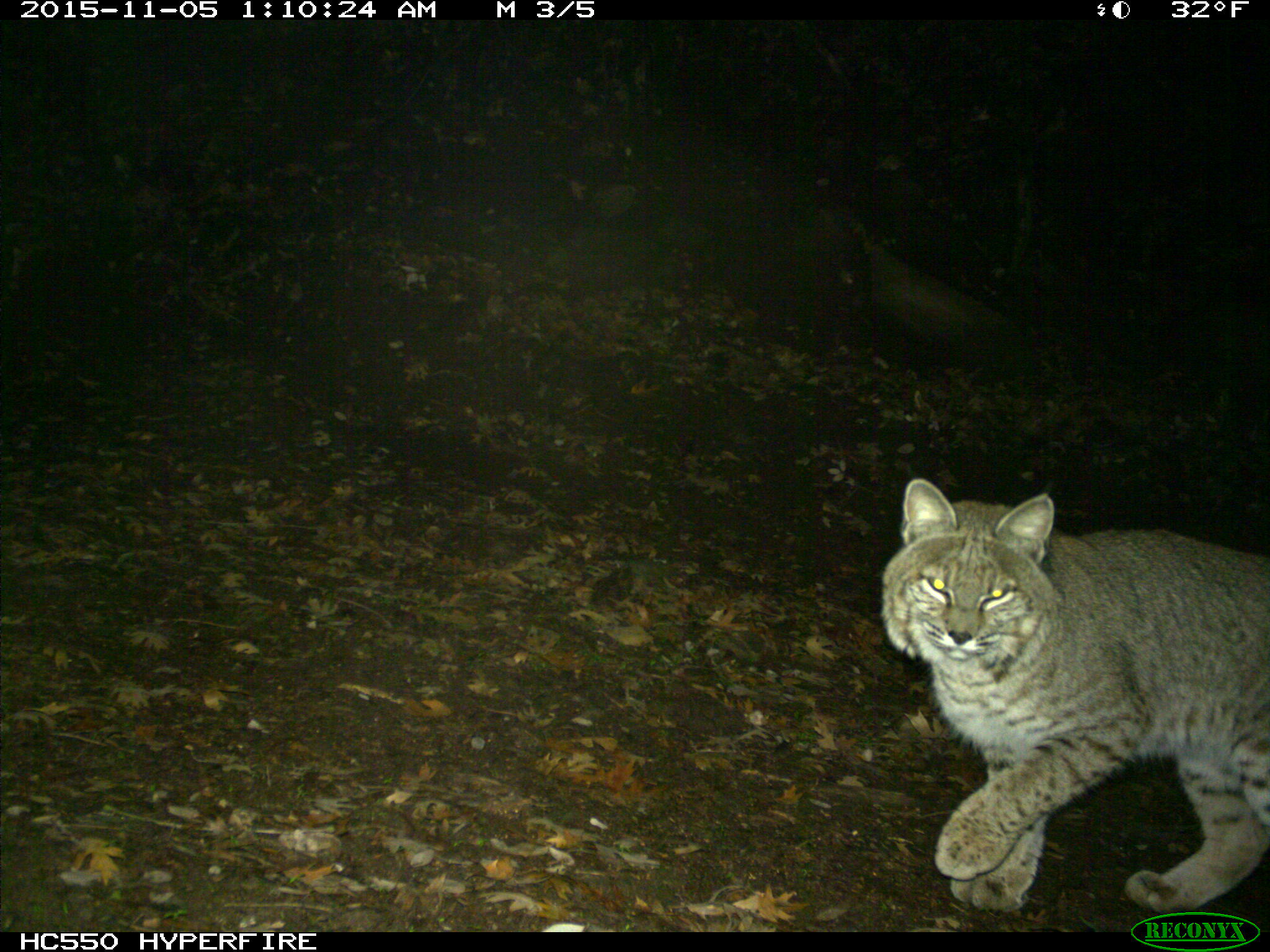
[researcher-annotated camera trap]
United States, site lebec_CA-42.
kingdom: Animalia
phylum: Chordata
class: Mammalia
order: Carnivora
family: Felidae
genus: Lynx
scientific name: Lynx rufus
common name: bobcat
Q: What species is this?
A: Lynx rufus (bobcat).